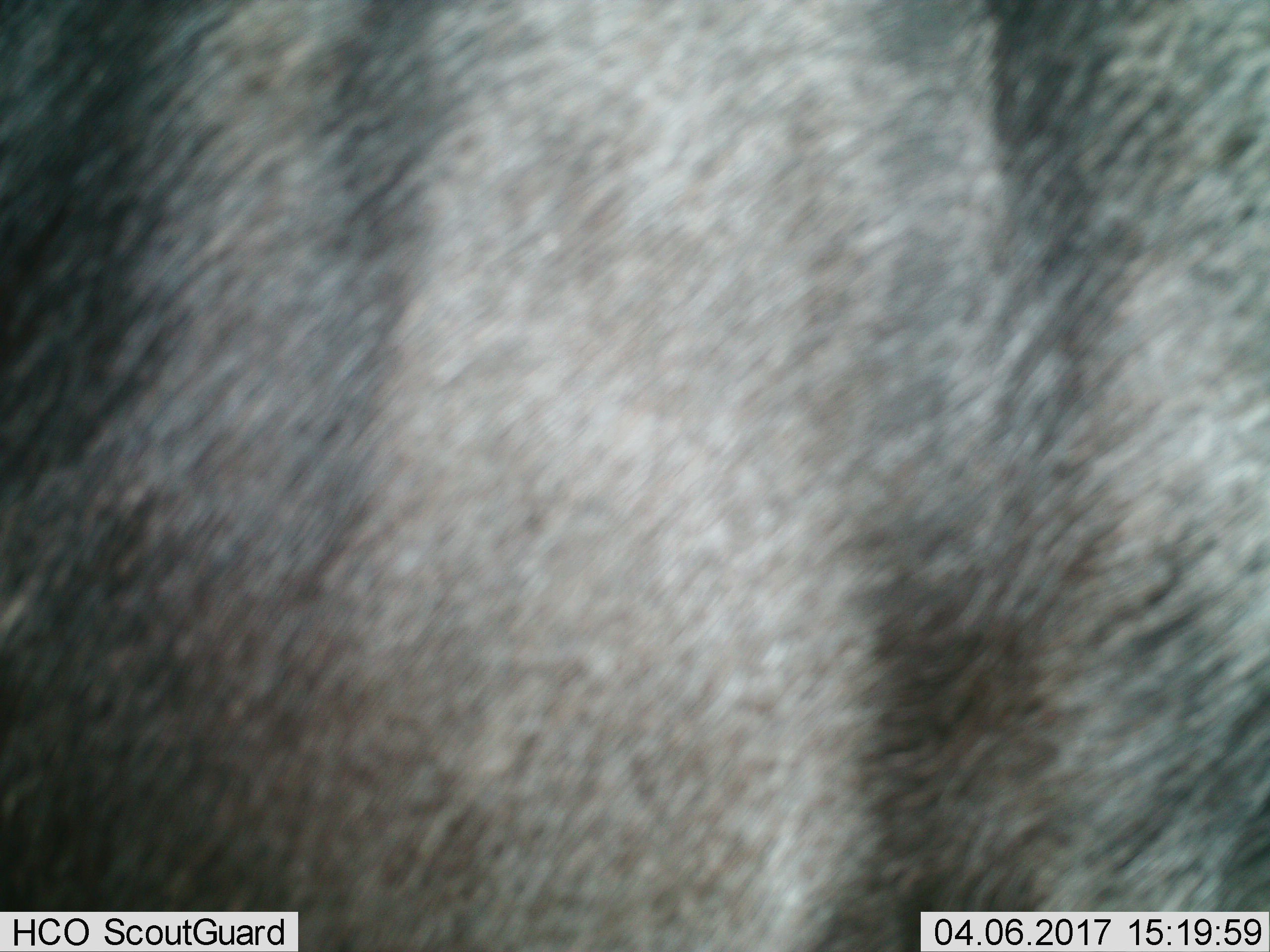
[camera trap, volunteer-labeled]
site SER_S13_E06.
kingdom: Animalia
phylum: Chordata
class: Mammalia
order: Artiodactyla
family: Bovidae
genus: Connochaetes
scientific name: Connochaetes taurinus taurinus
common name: blue wildebeest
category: wildebeestblue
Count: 1.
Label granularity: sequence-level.